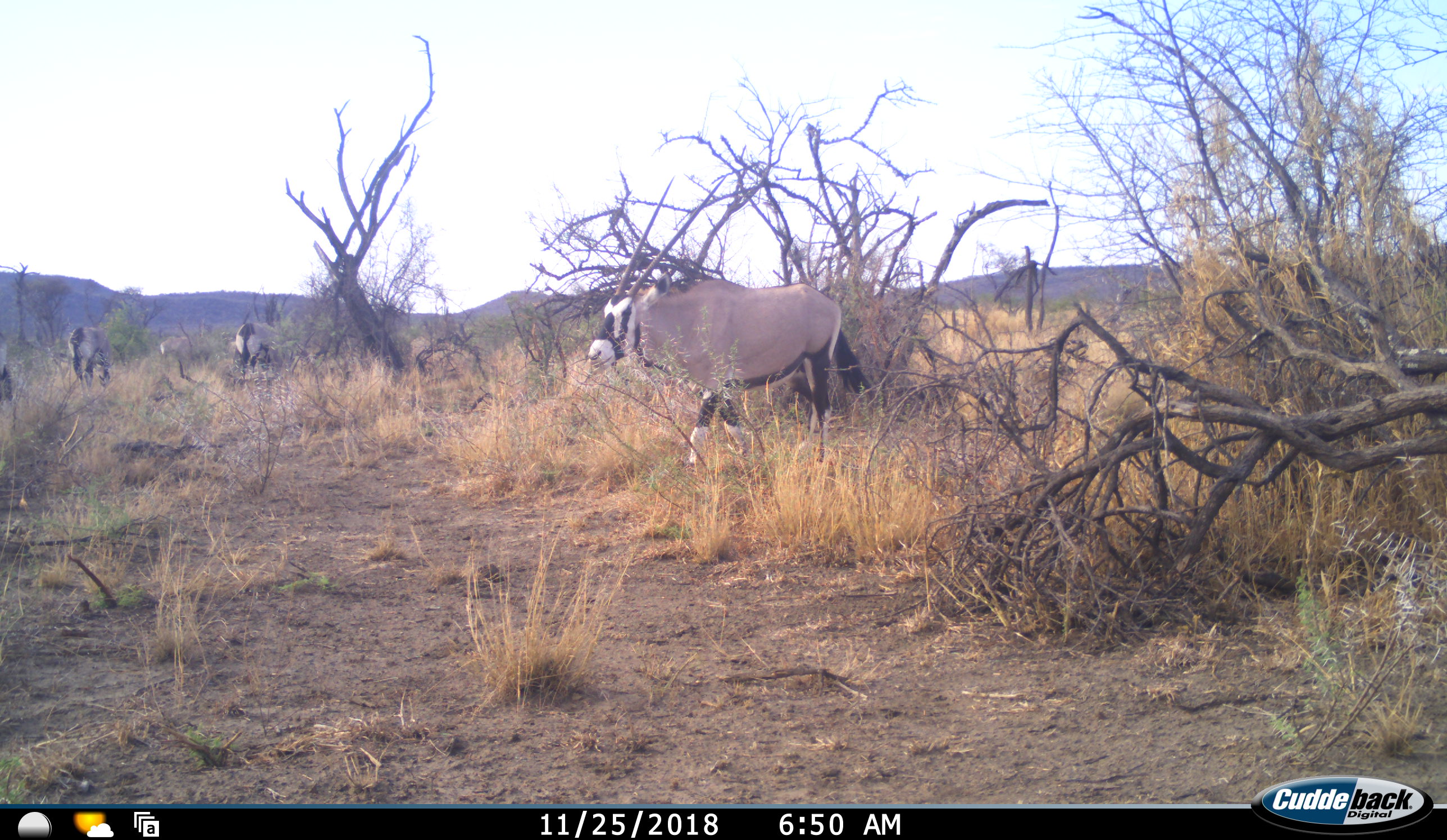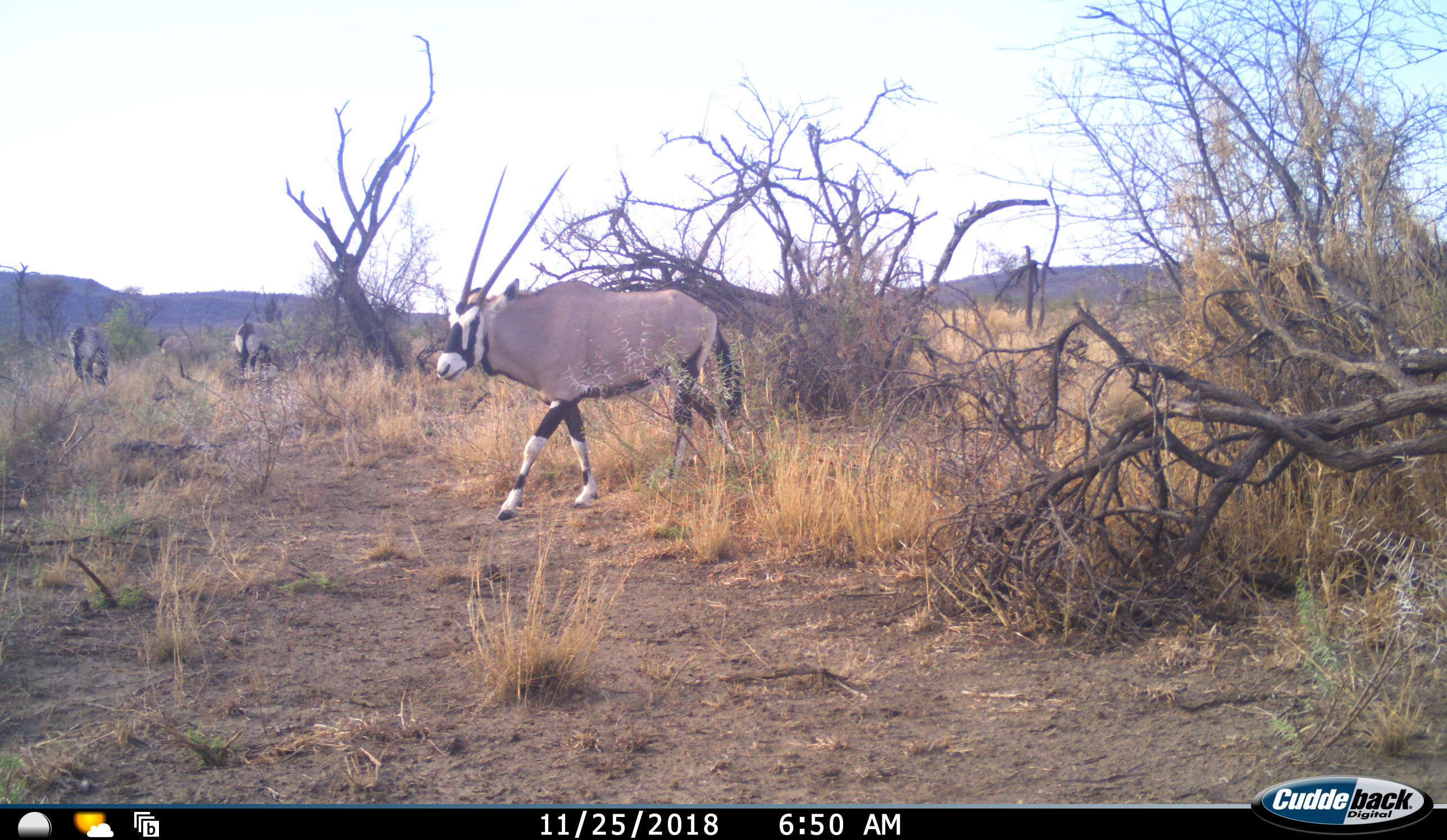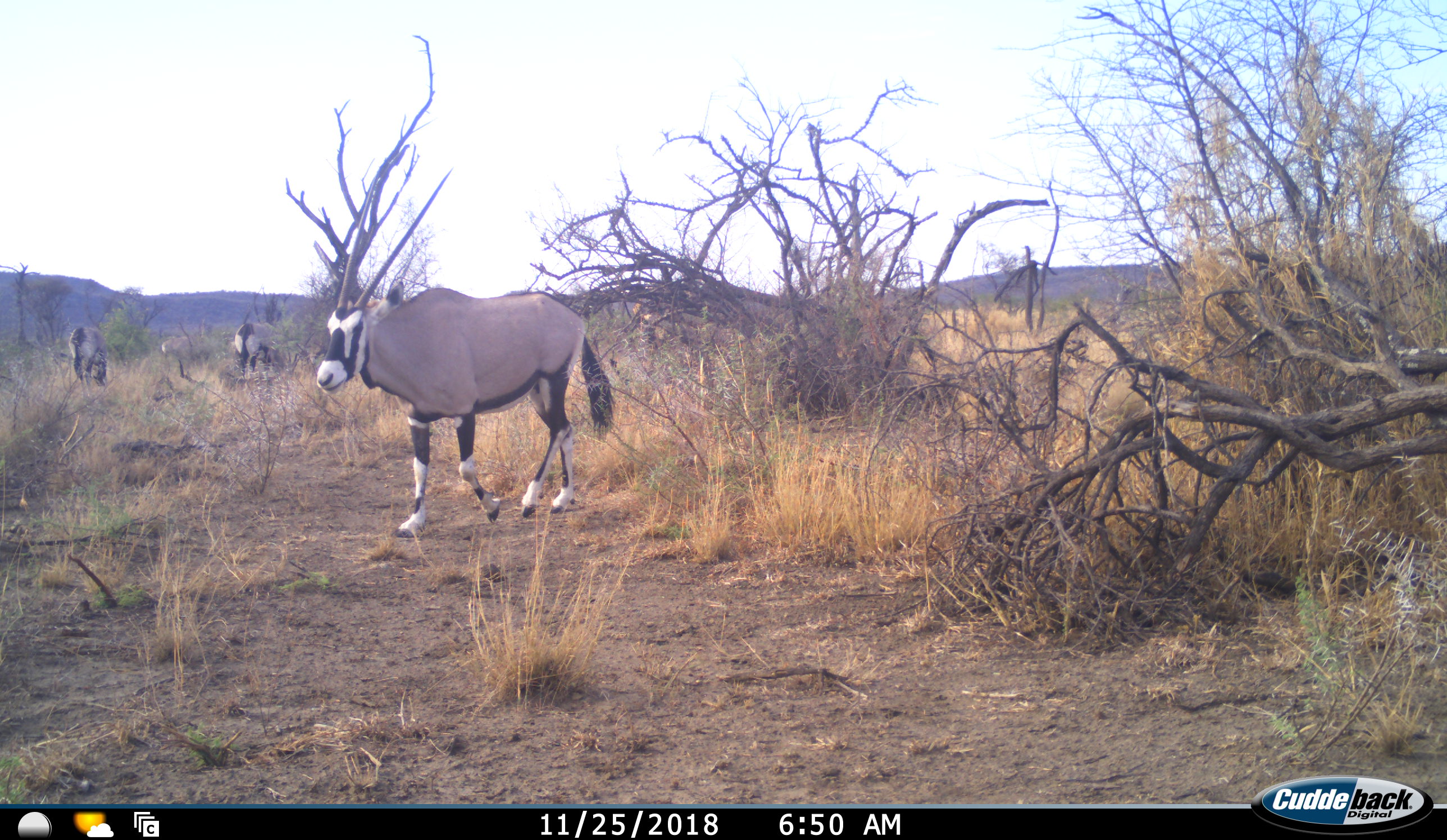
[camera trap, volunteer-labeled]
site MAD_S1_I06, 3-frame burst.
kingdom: Animalia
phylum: Chordata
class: Mammalia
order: Artiodactyla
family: Bovidae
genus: Oryx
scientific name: Oryx gazella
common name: gemsbok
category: oryx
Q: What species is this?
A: Oryx (gemsbok) (Oryx gazella).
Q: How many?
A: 5.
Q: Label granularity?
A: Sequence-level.